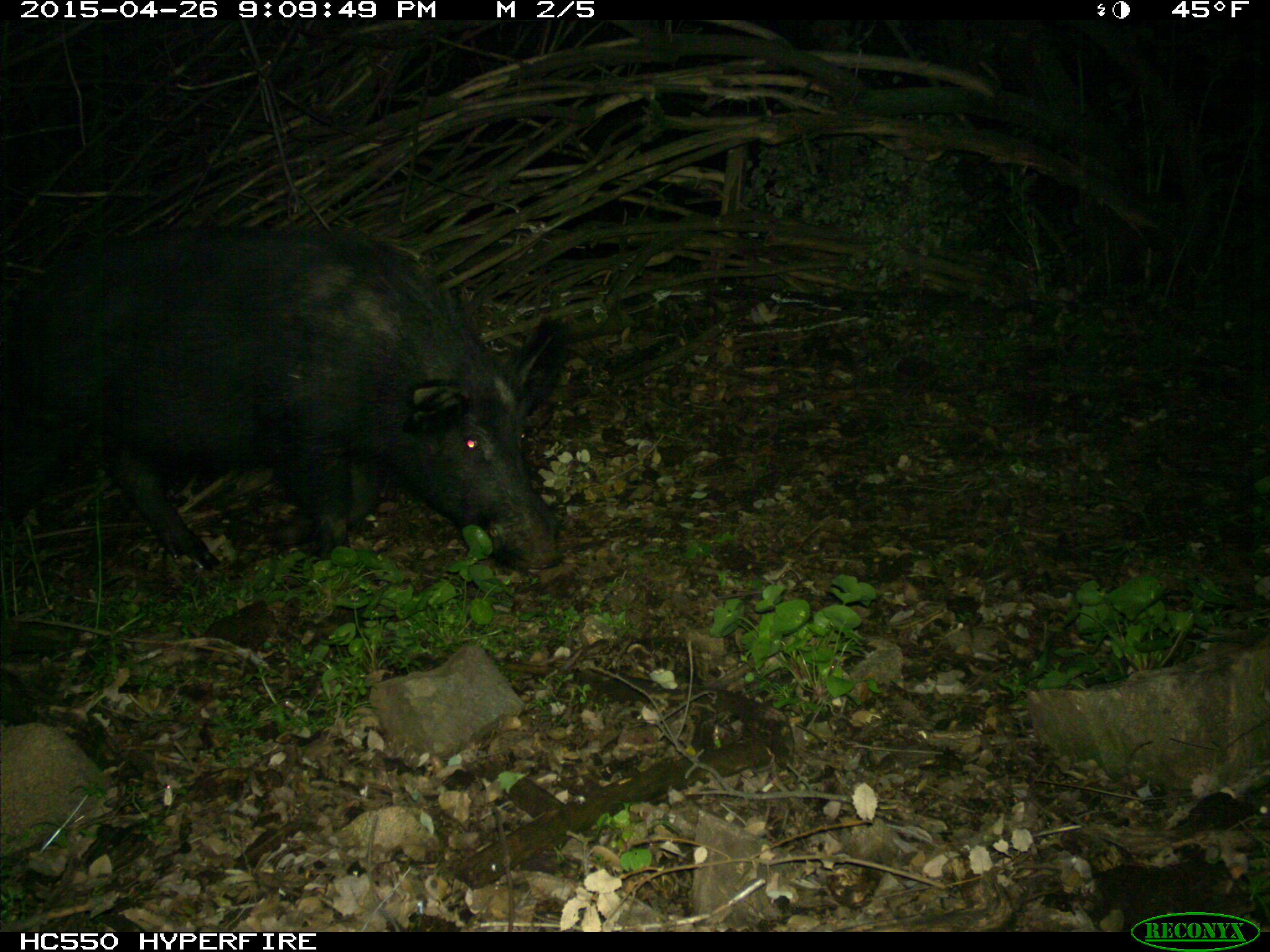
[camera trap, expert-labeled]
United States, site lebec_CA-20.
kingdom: Animalia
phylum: Chordata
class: Mammalia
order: Artiodactyla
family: Suidae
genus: Sus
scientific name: Sus scrofa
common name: wild boar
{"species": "Sus scrofa (wild boar)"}